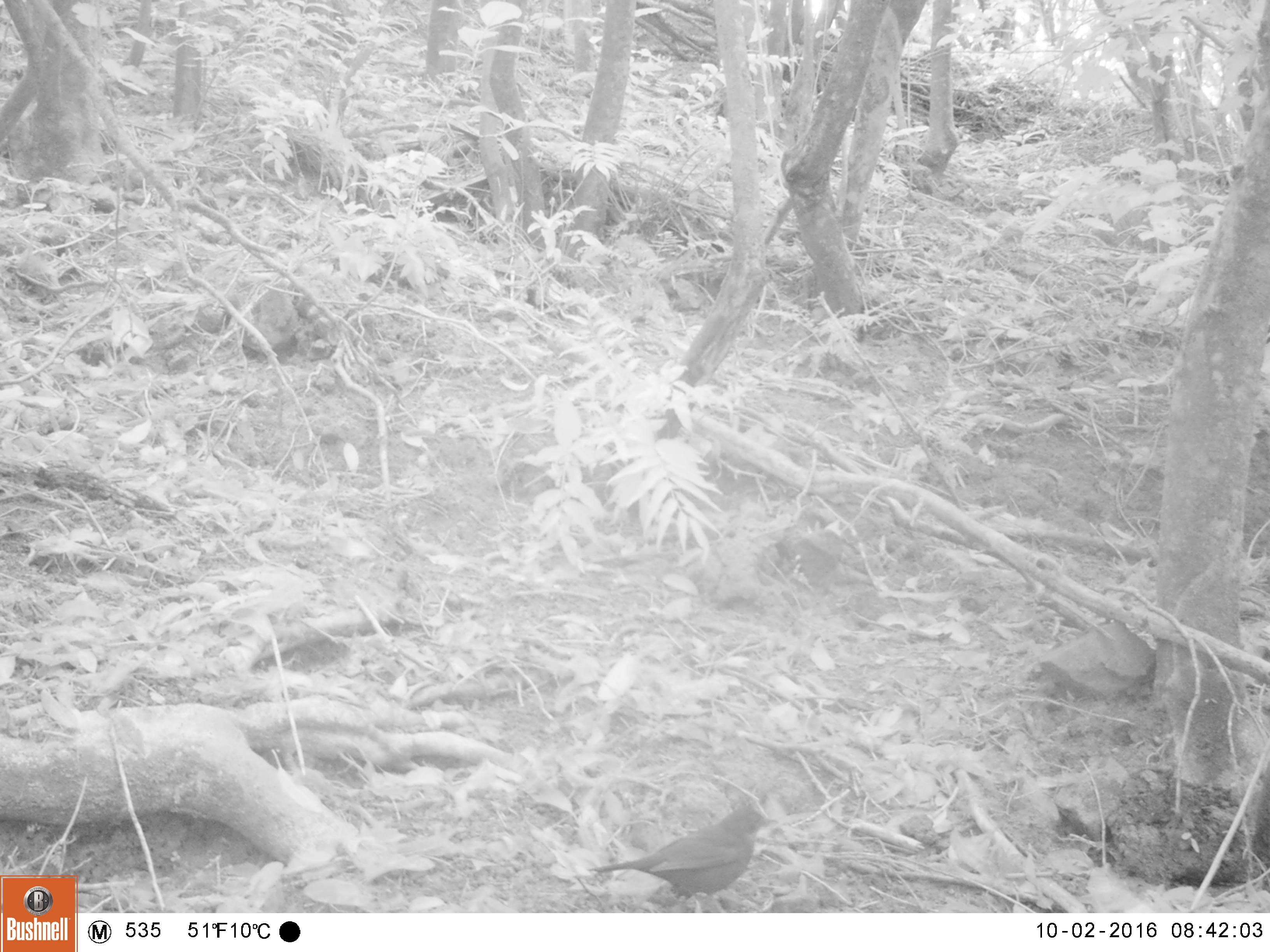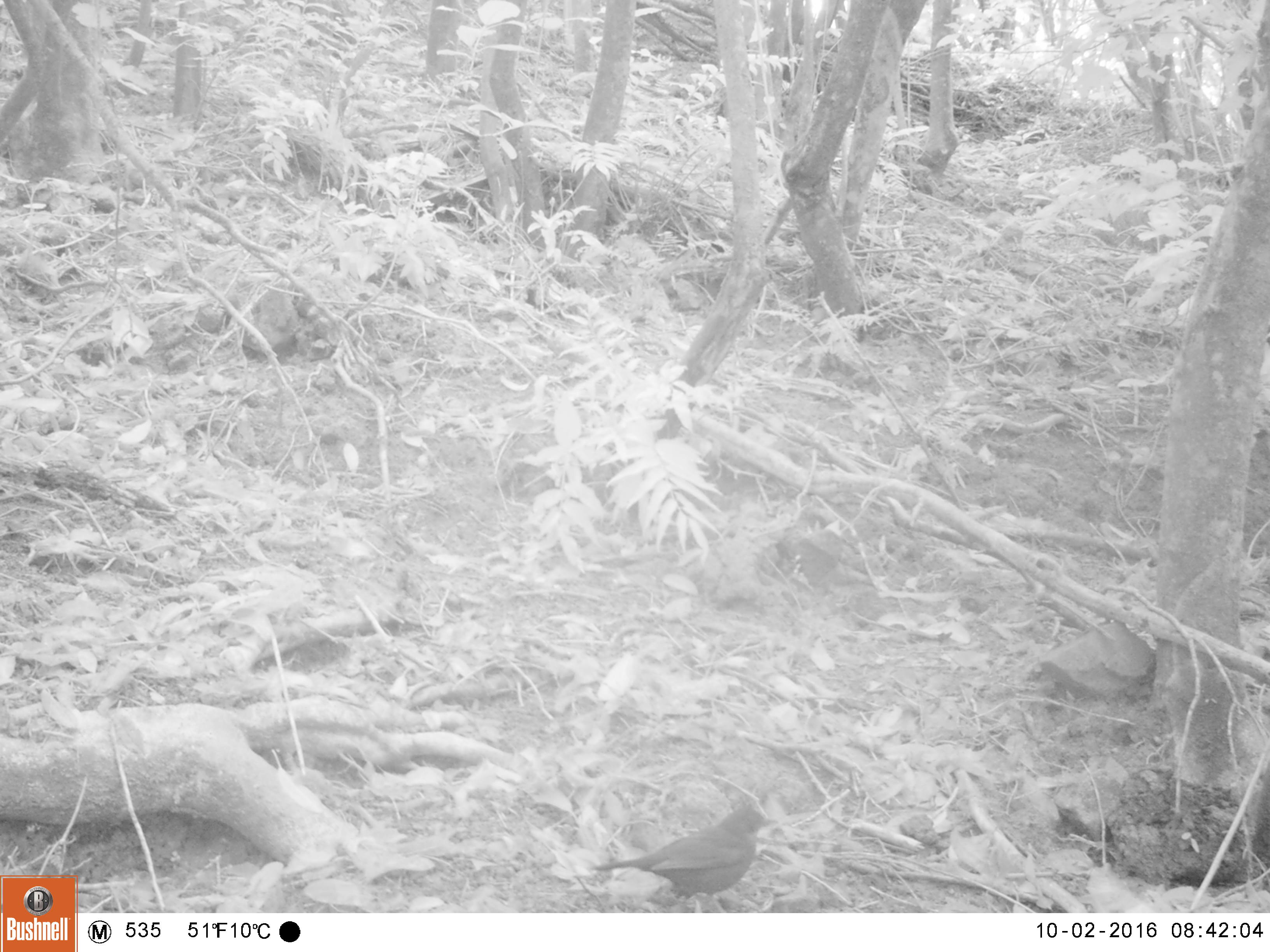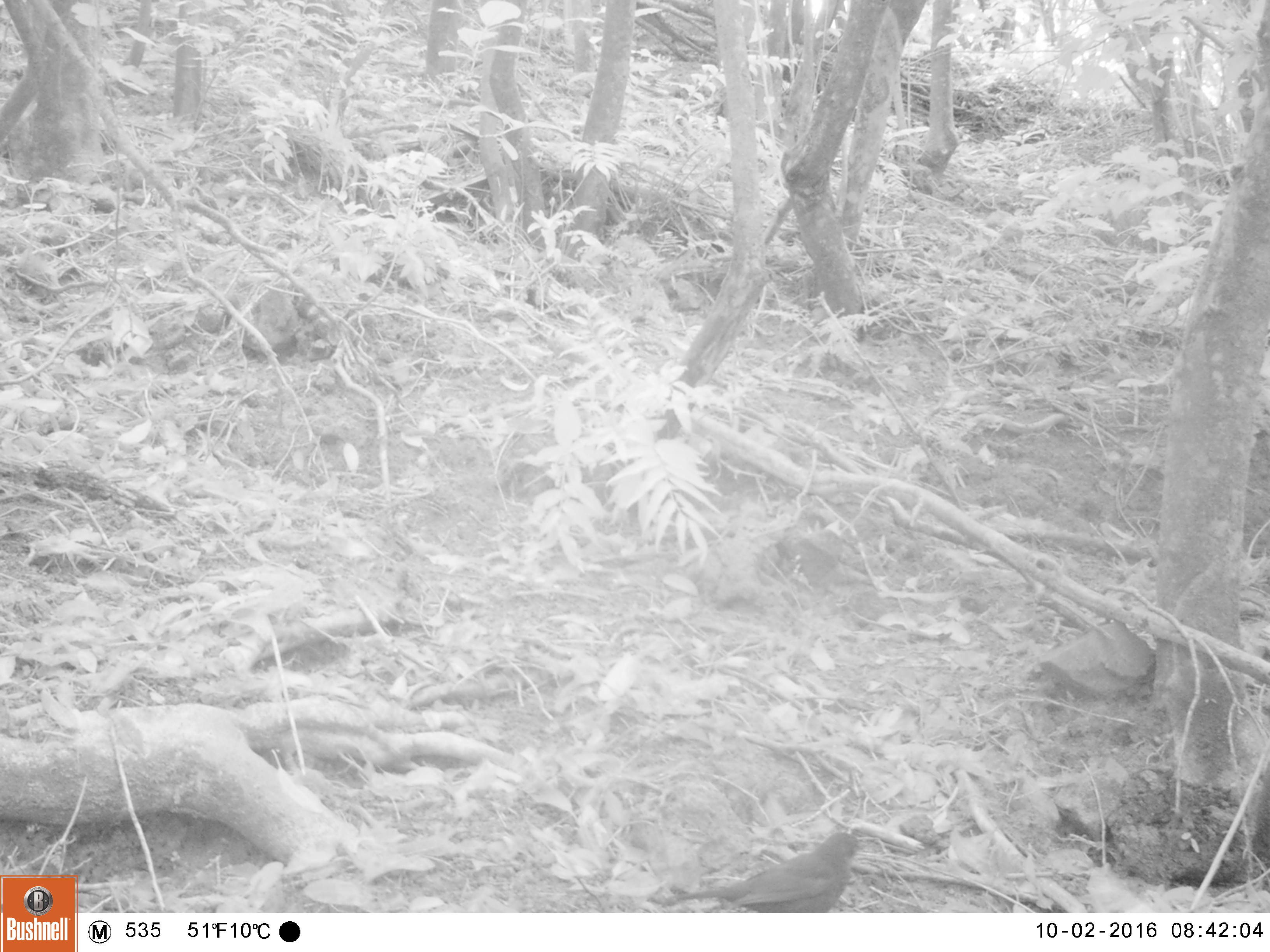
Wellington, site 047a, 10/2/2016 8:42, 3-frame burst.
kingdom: Animalia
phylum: Chordata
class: Aves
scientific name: Aves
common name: bird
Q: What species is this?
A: Bird (Aves).